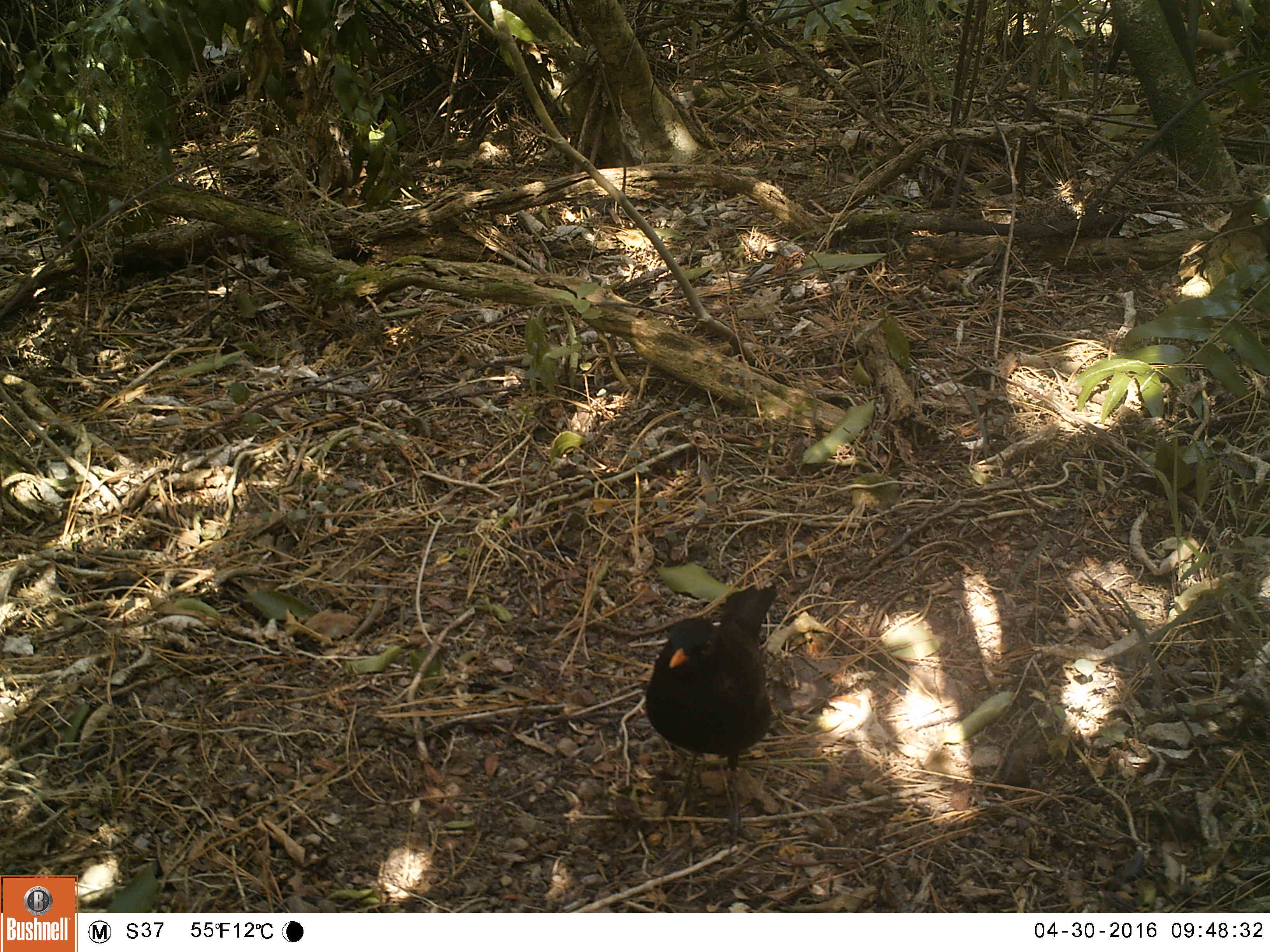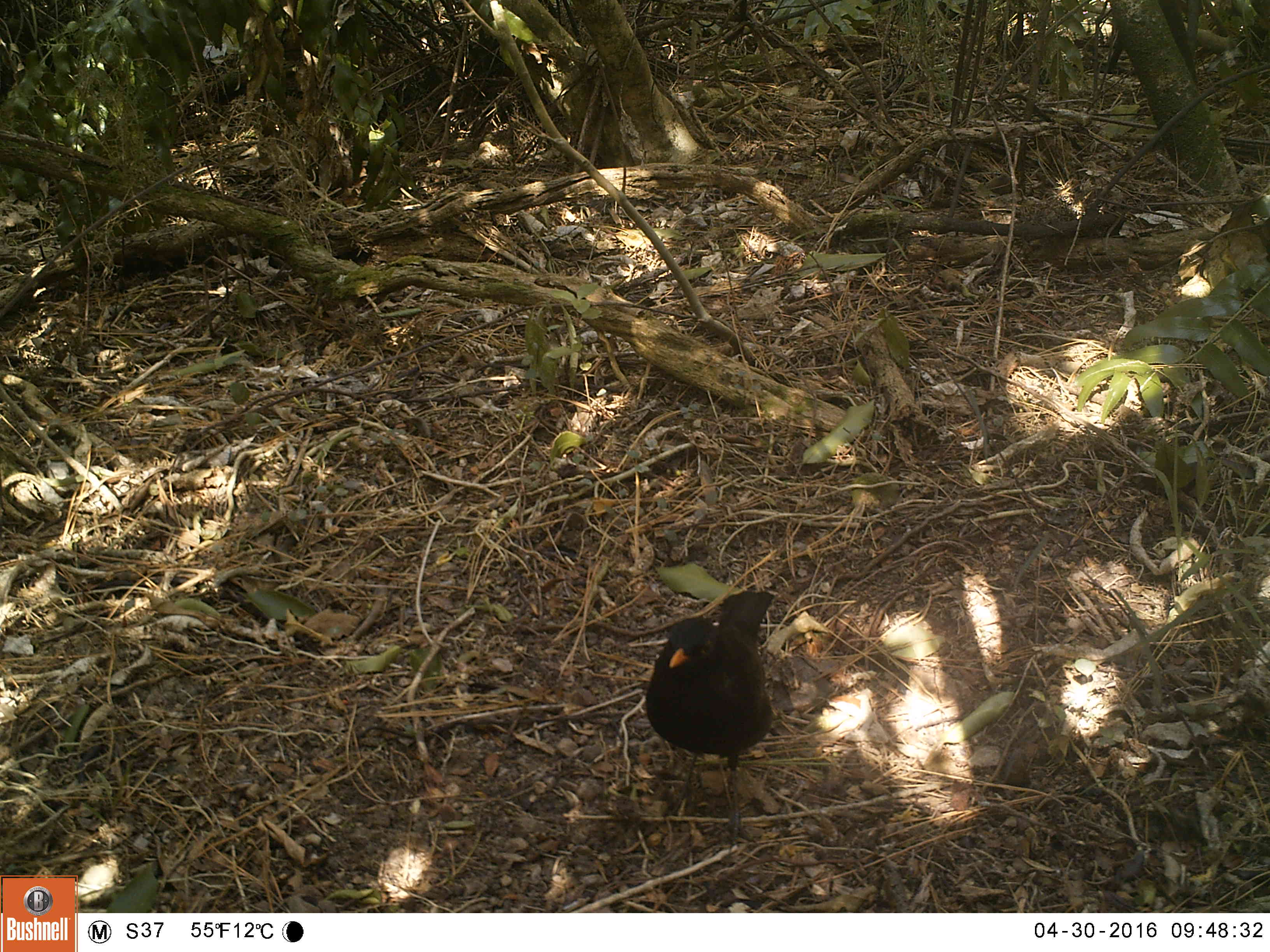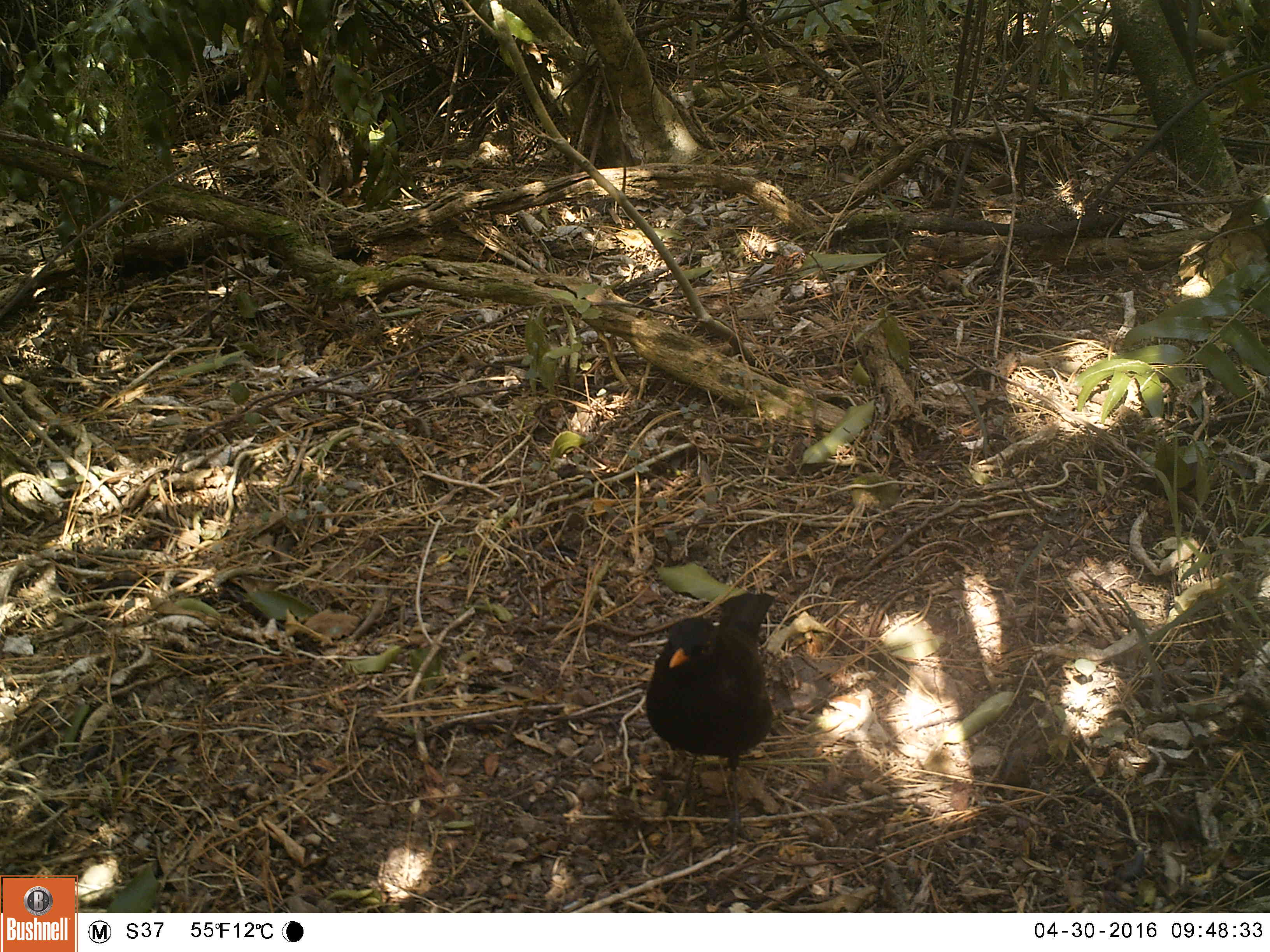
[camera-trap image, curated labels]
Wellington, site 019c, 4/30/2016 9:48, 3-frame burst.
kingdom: Animalia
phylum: Chordata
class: Aves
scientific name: Aves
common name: bird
Bird (Aves).